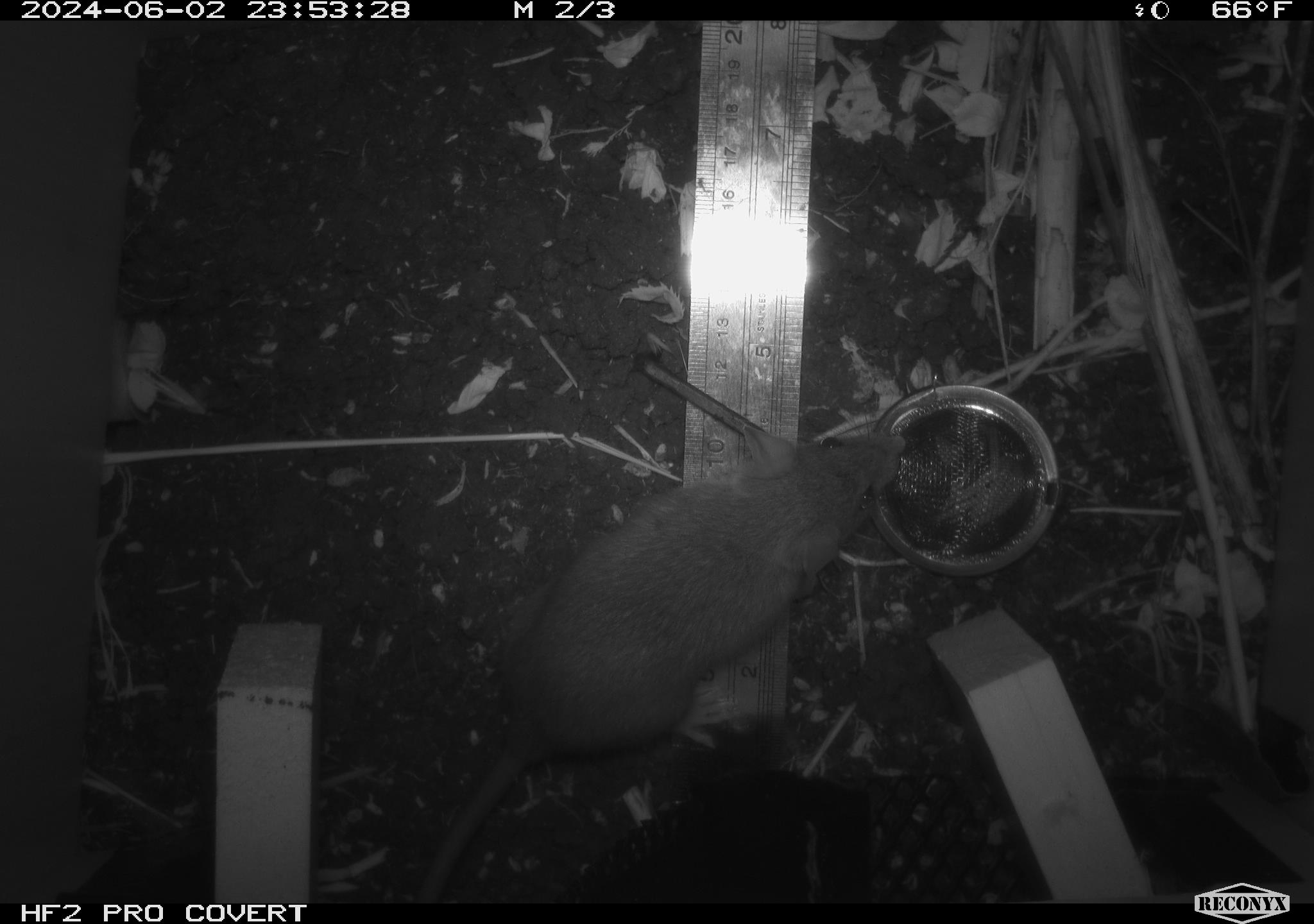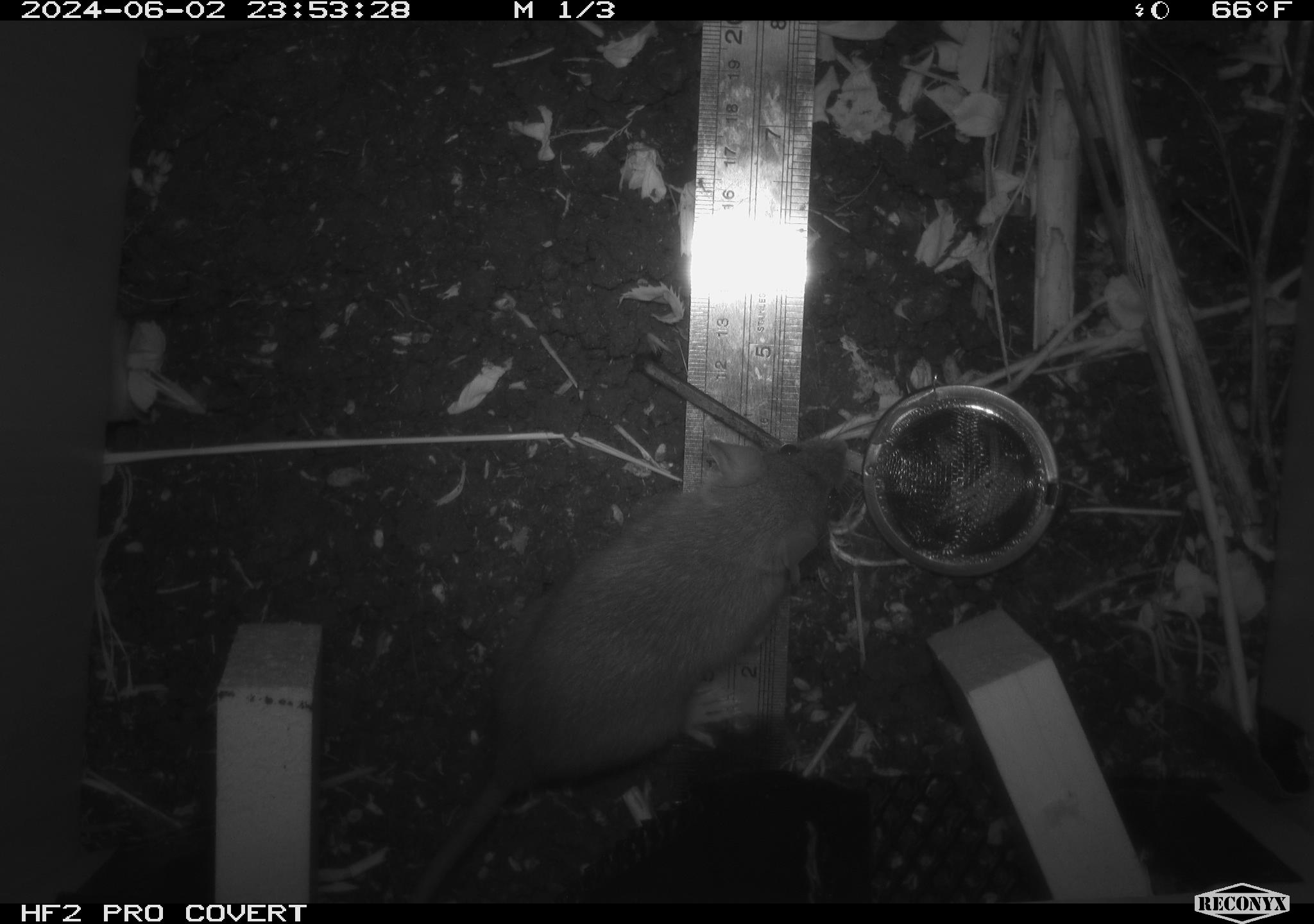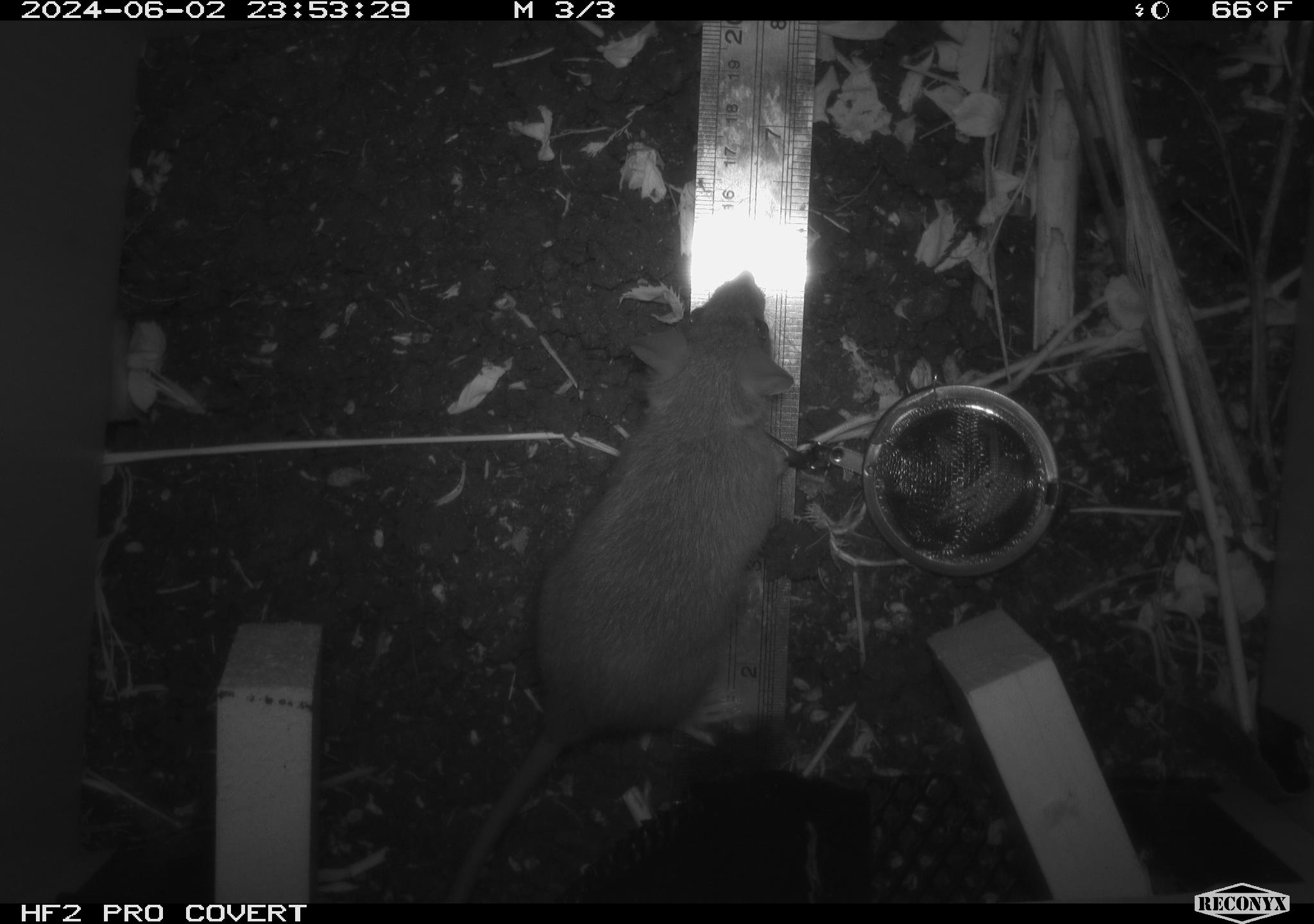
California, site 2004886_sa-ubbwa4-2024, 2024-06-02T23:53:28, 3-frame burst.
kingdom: Animalia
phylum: Chordata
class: Mammalia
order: Rodentia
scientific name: Rodentia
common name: woodrat or rat or mouse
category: woodrat or rat or mouse species